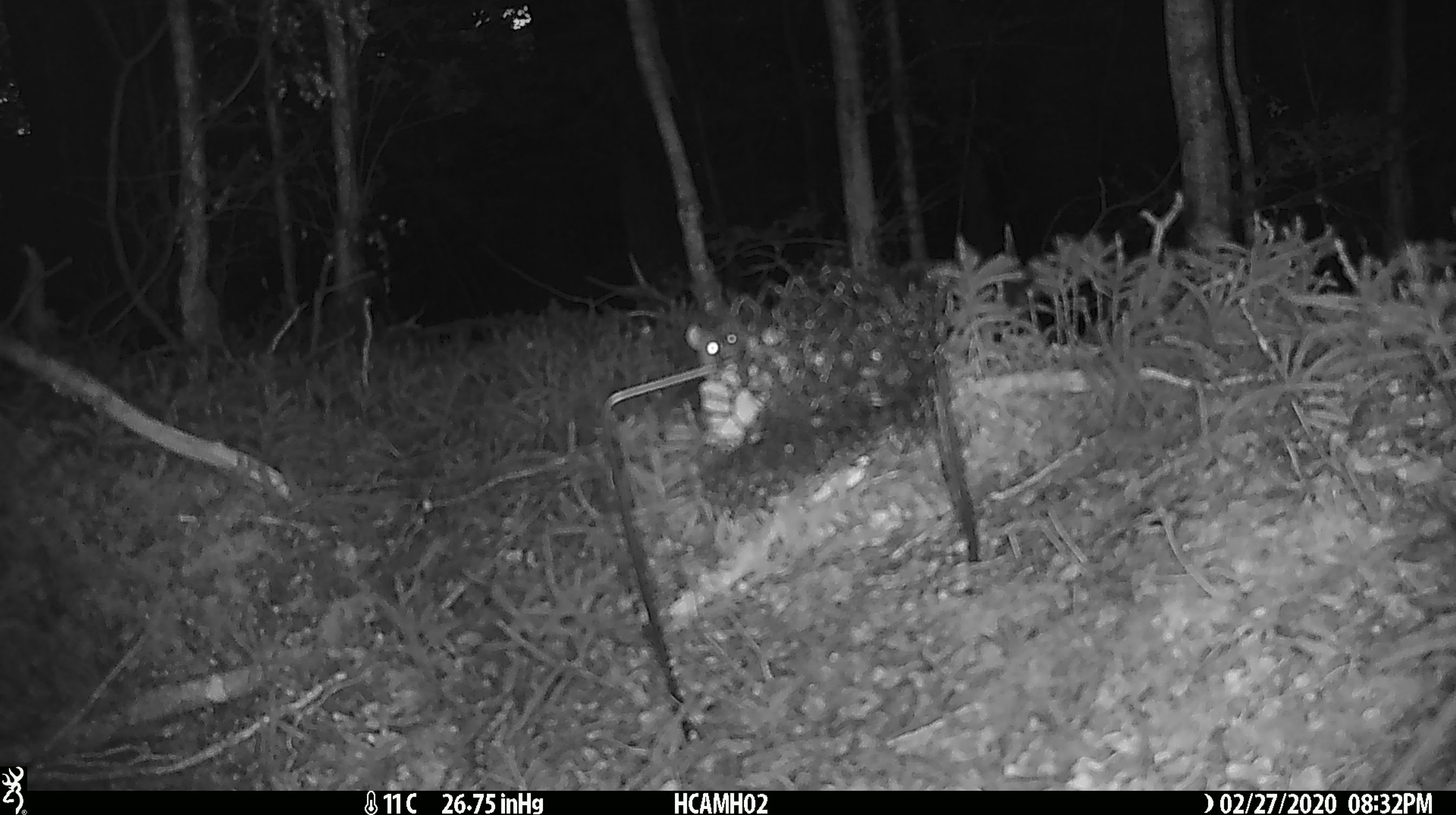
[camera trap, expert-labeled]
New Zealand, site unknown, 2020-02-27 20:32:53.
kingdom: Animalia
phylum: Chordata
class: Mammalia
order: Rodentia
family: Muridae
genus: Mus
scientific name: Mus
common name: mouse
Mouse (Mus).